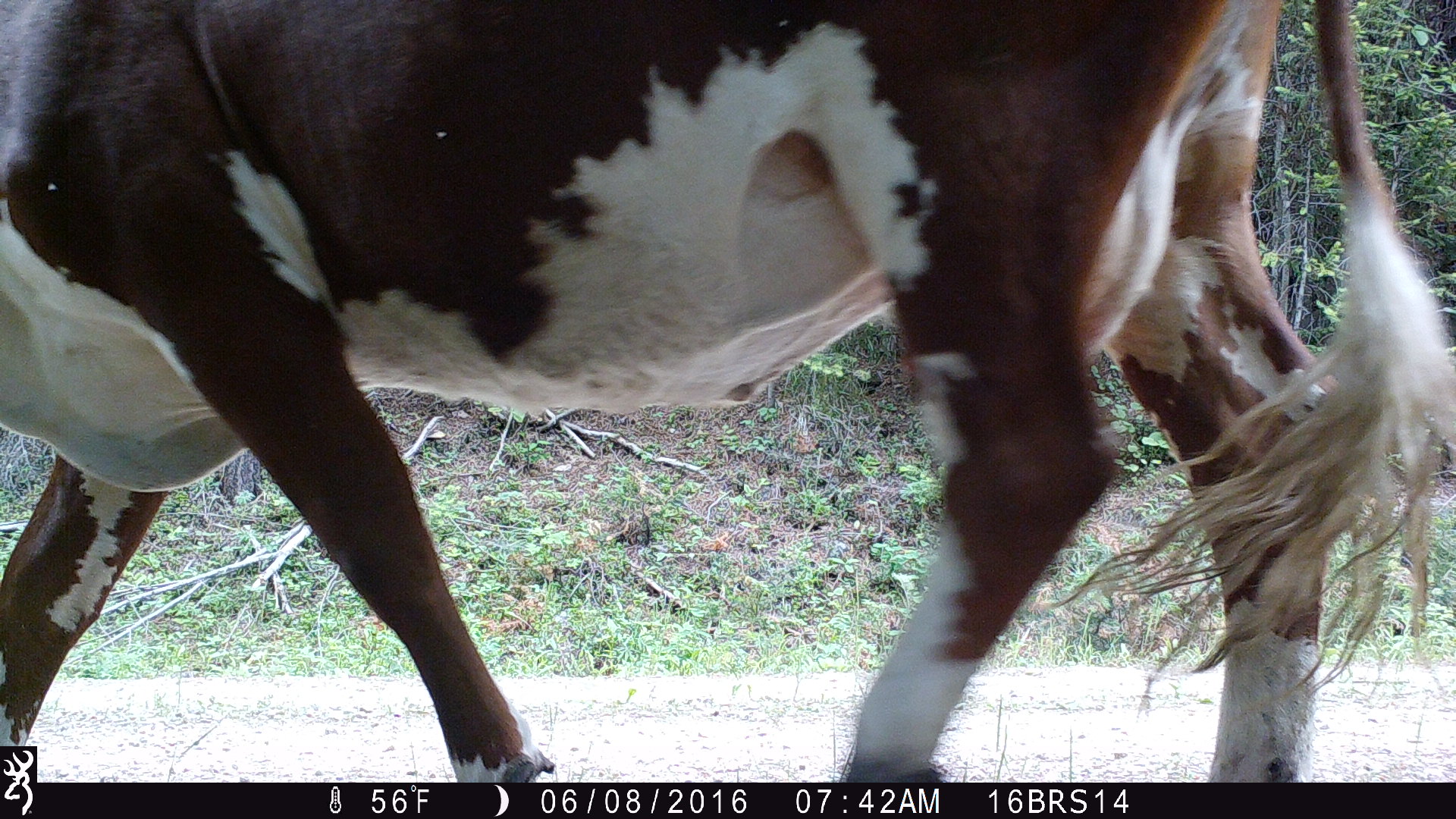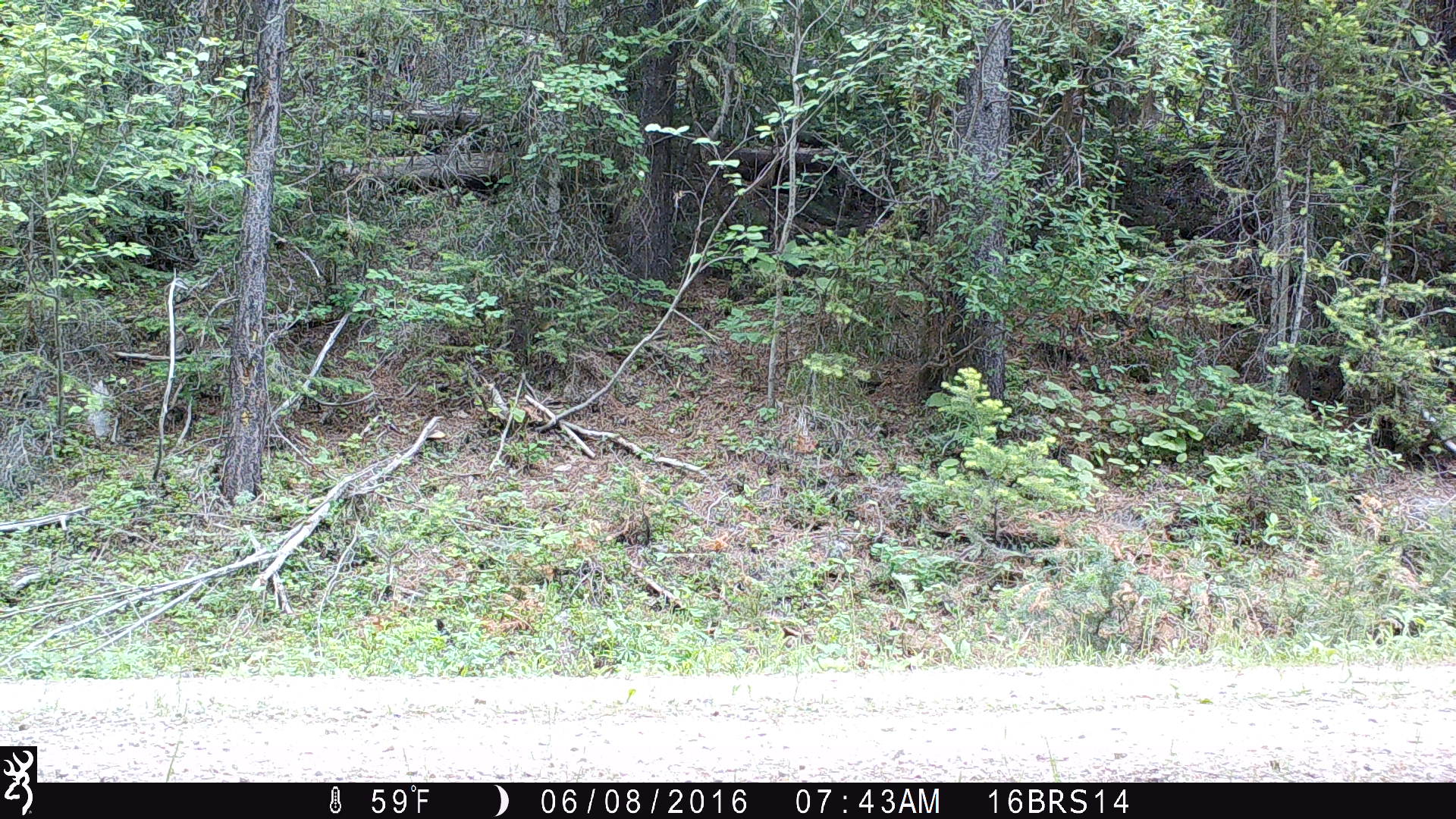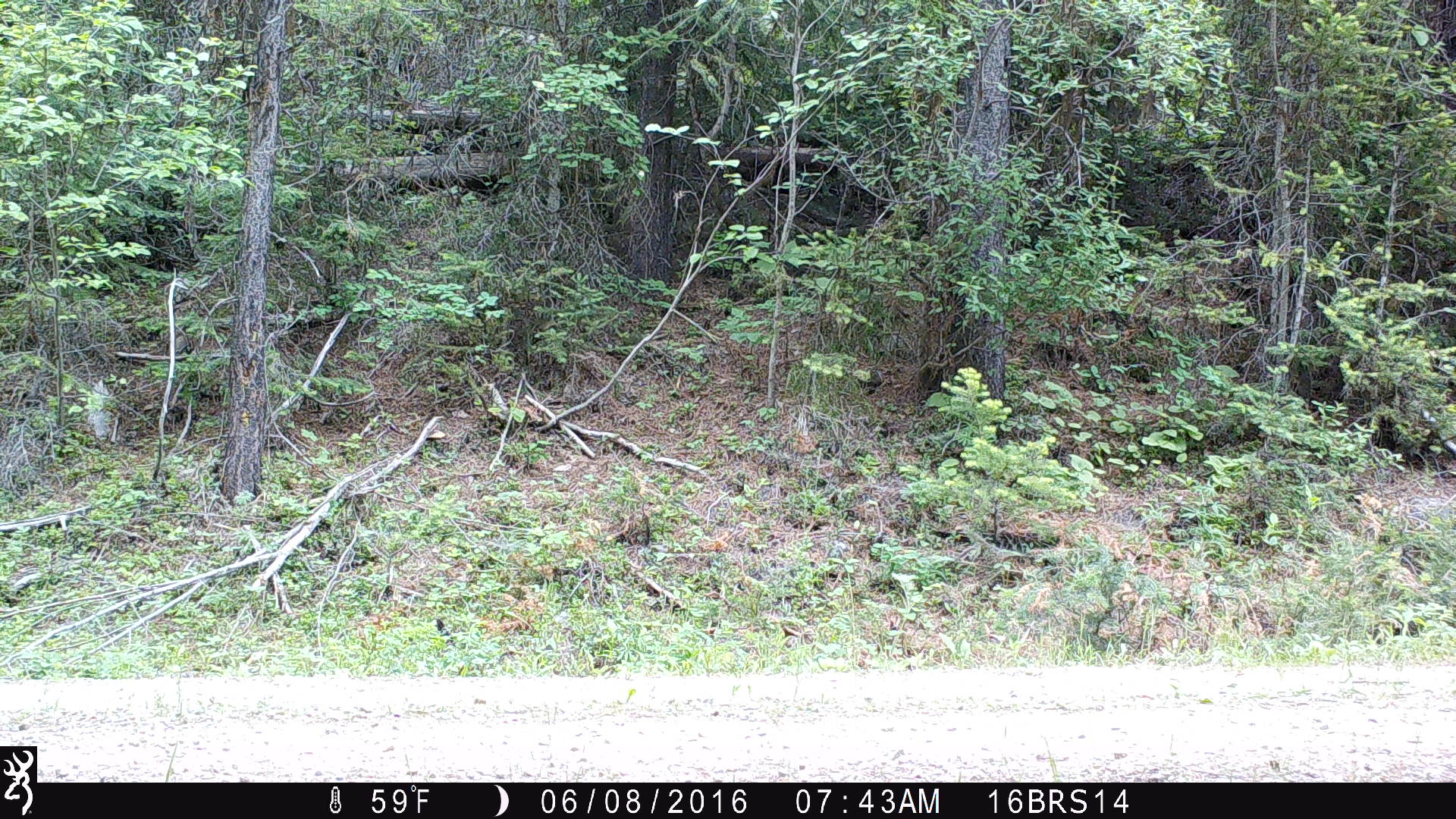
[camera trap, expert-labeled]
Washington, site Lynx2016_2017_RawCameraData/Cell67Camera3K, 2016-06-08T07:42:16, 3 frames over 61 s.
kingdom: Animalia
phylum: Chordata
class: Mammalia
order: Artiodactyla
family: Bovidae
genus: Bos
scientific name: Bos taurus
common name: domestic cattle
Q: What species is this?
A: Domestic cattle (Bos taurus).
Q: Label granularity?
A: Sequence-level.